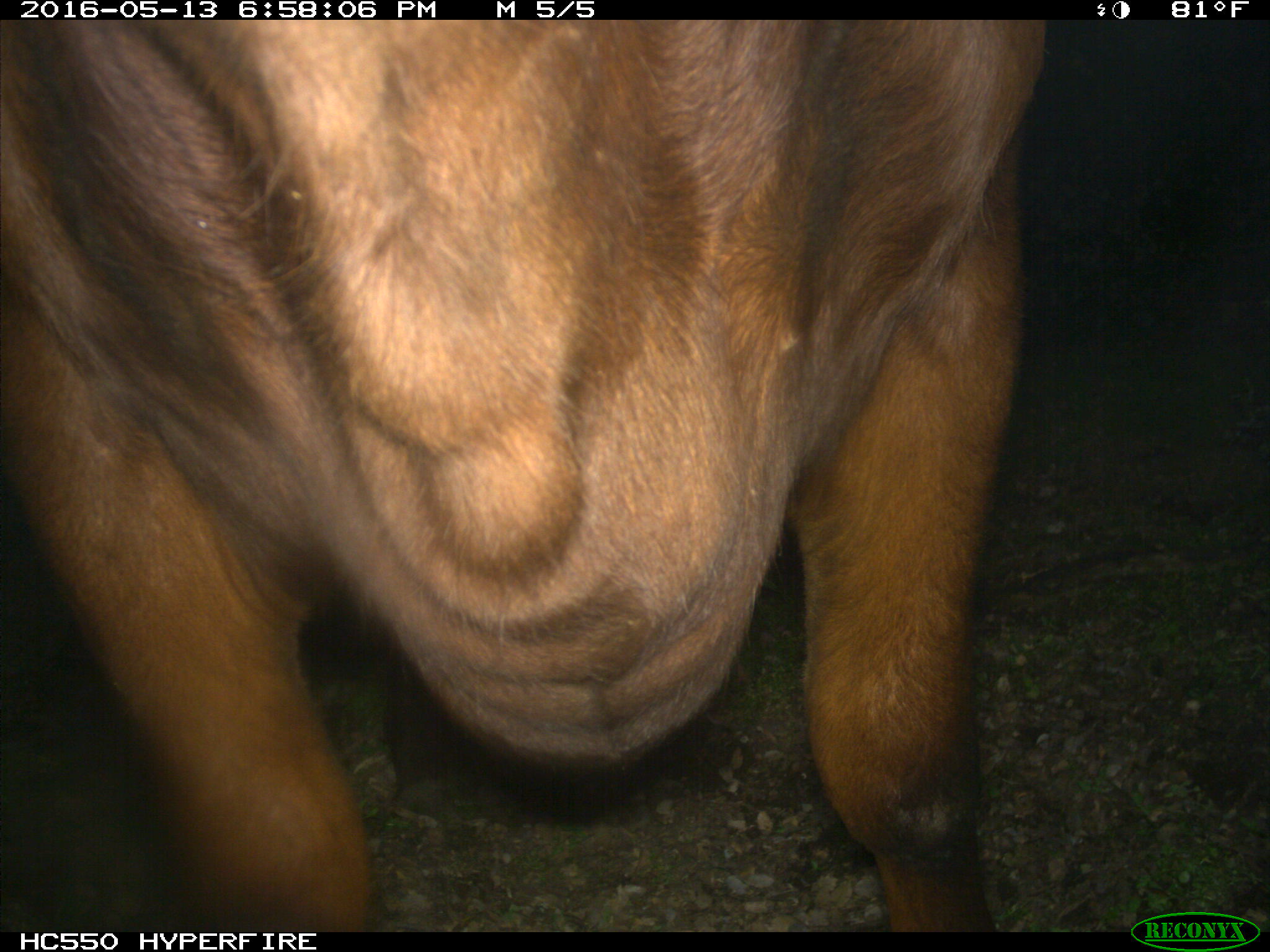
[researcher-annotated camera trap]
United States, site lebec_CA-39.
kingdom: Animalia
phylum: Chordata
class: Mammalia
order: Artiodactyla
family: Bovidae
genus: Bos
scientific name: Bos taurus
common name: domestic cow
Bos taurus (domestic cow).